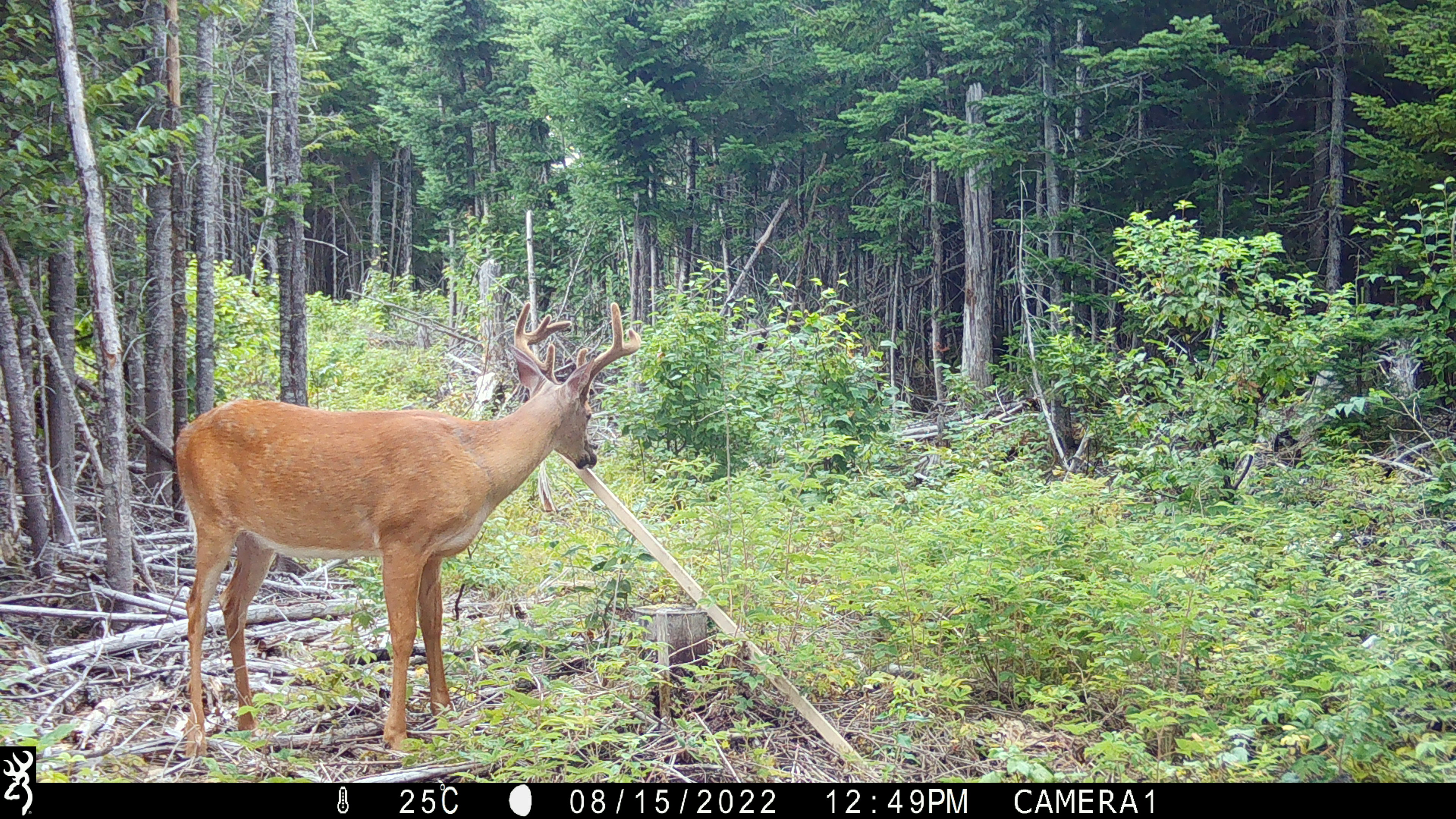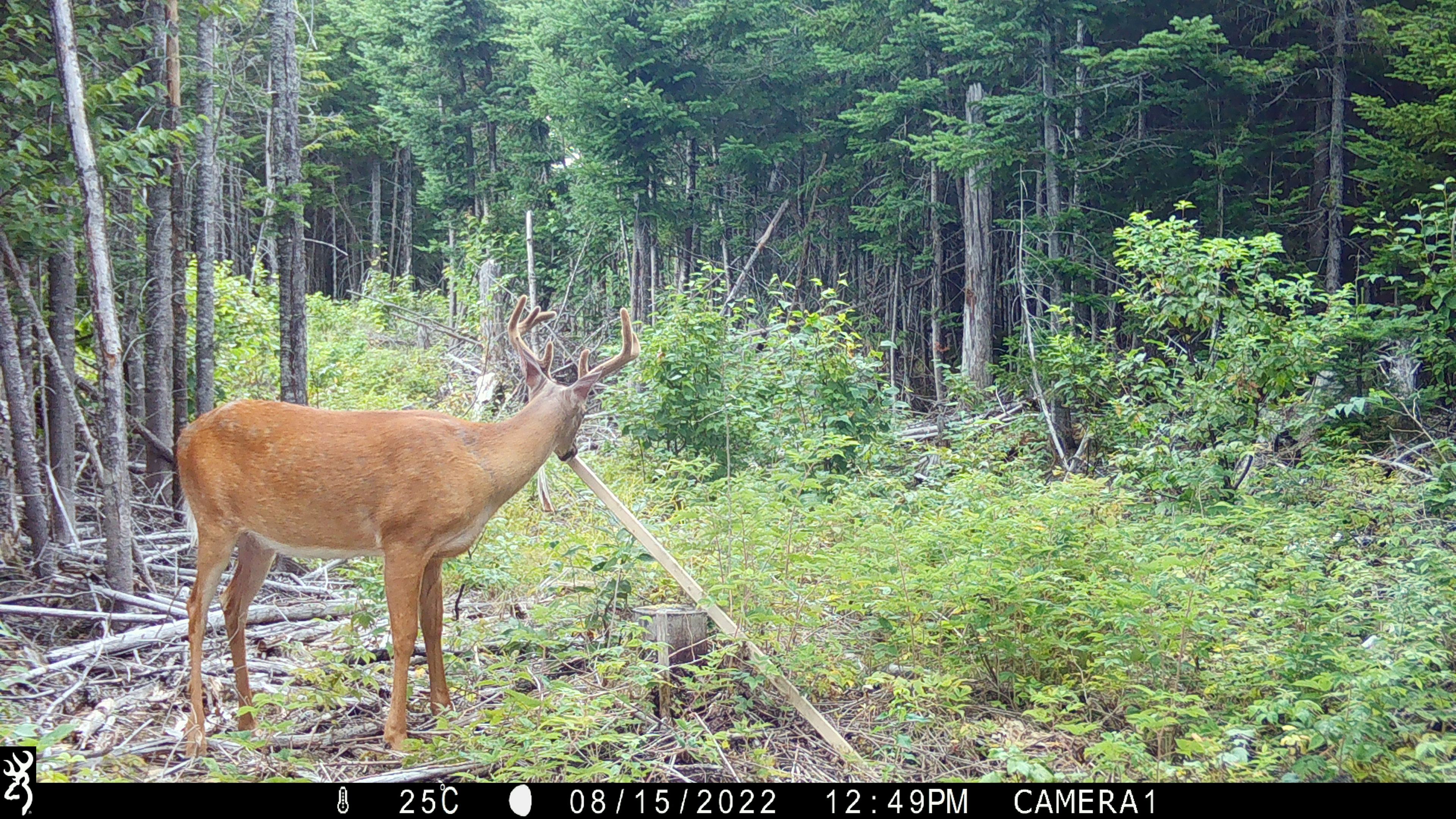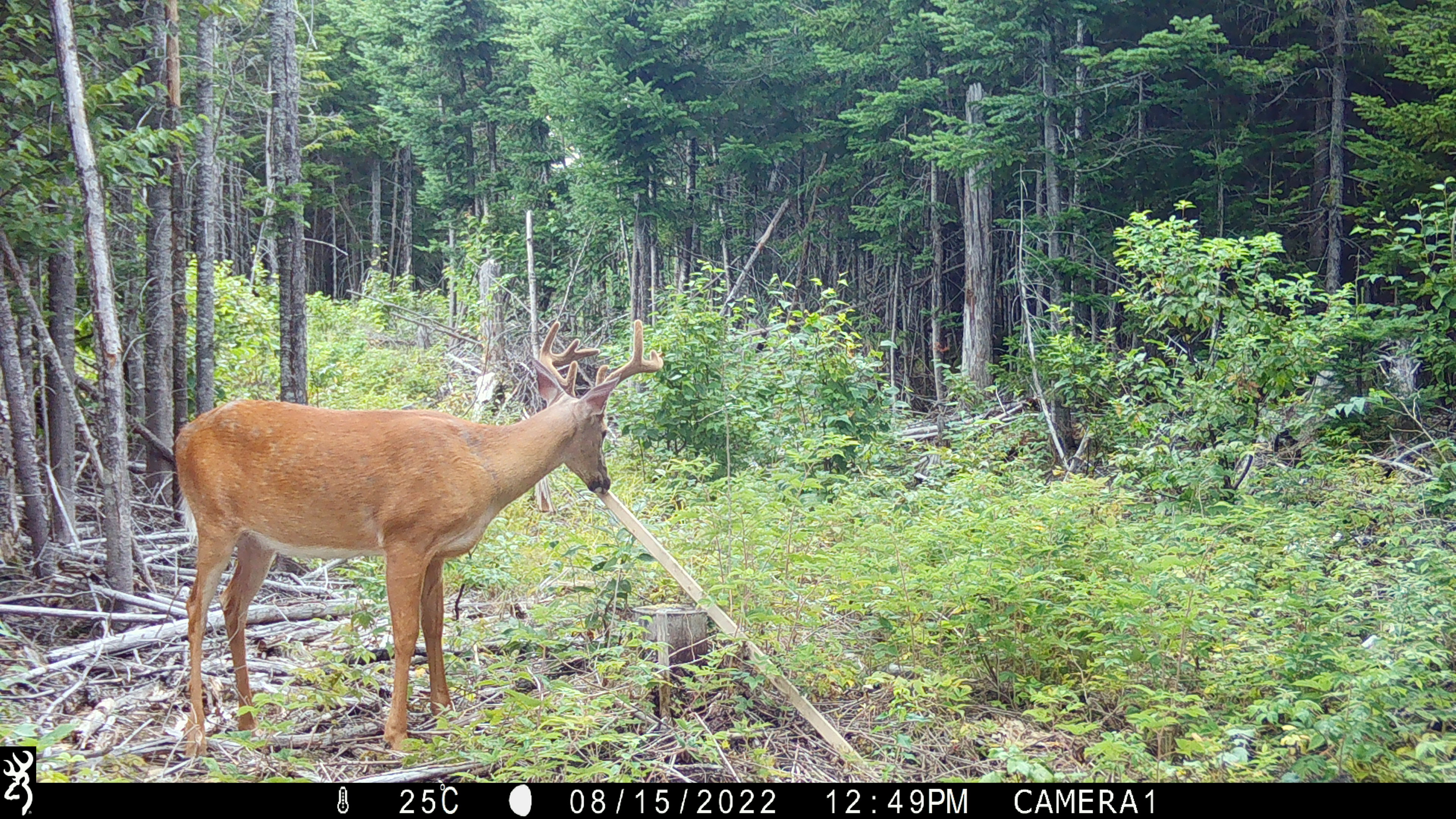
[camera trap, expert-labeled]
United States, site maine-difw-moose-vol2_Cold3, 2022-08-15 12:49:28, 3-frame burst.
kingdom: Animalia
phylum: Chordata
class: Mammalia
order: Artiodactyla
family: Cervidae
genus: Odocoileus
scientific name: Odocoileus virginianus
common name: white-tailed deer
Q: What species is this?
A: White-tailed deer (Odocoileus virginianus).